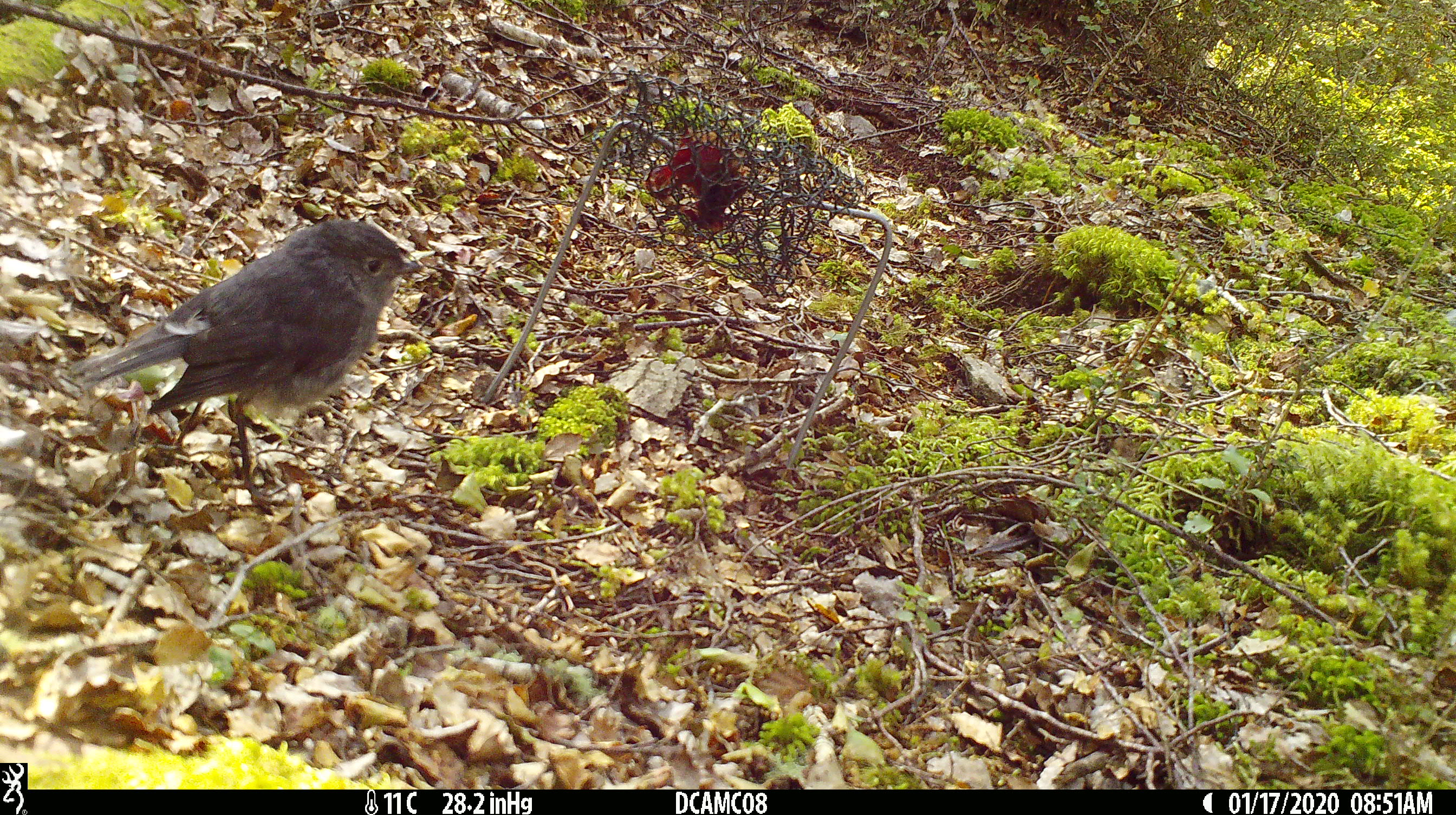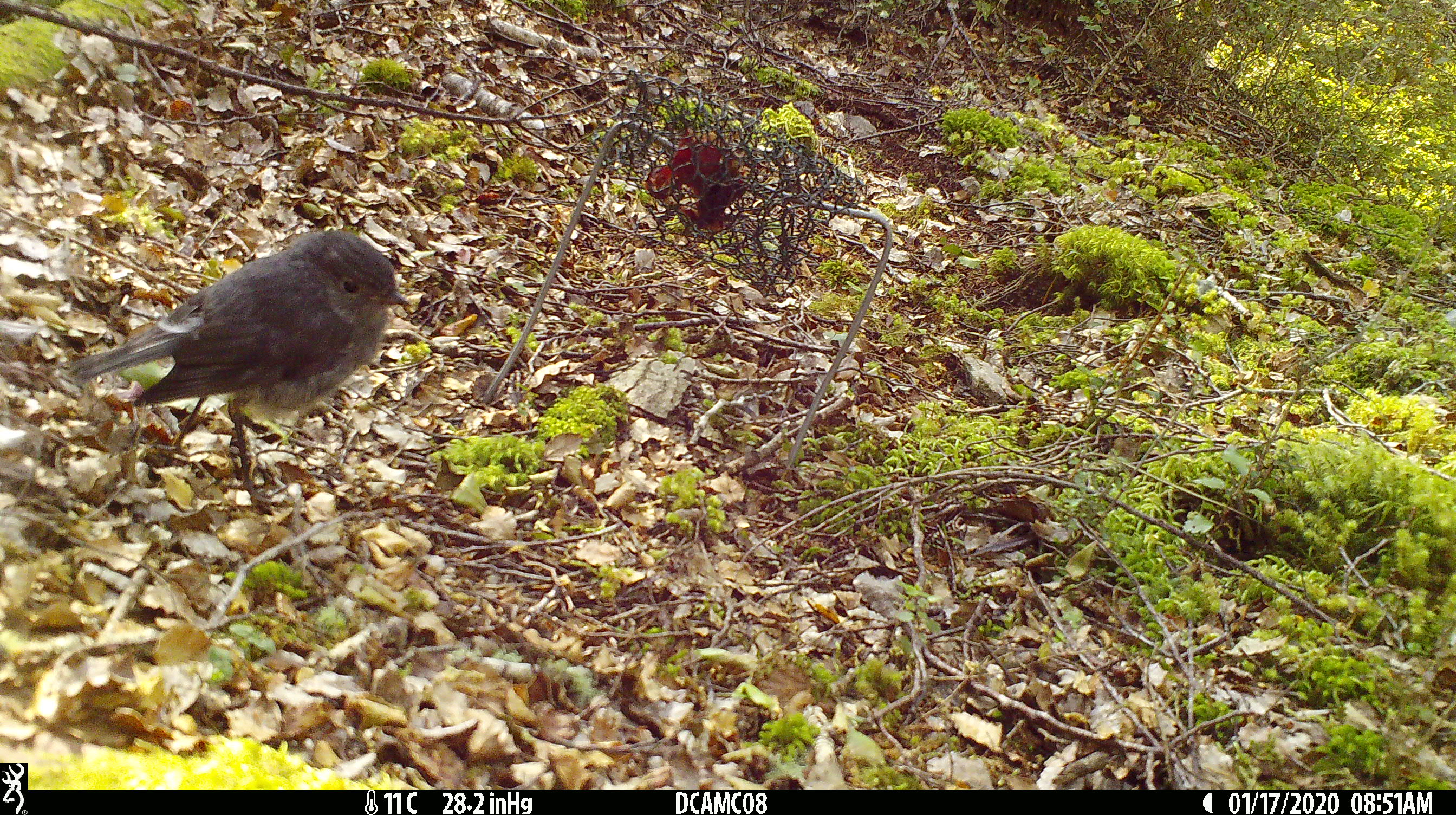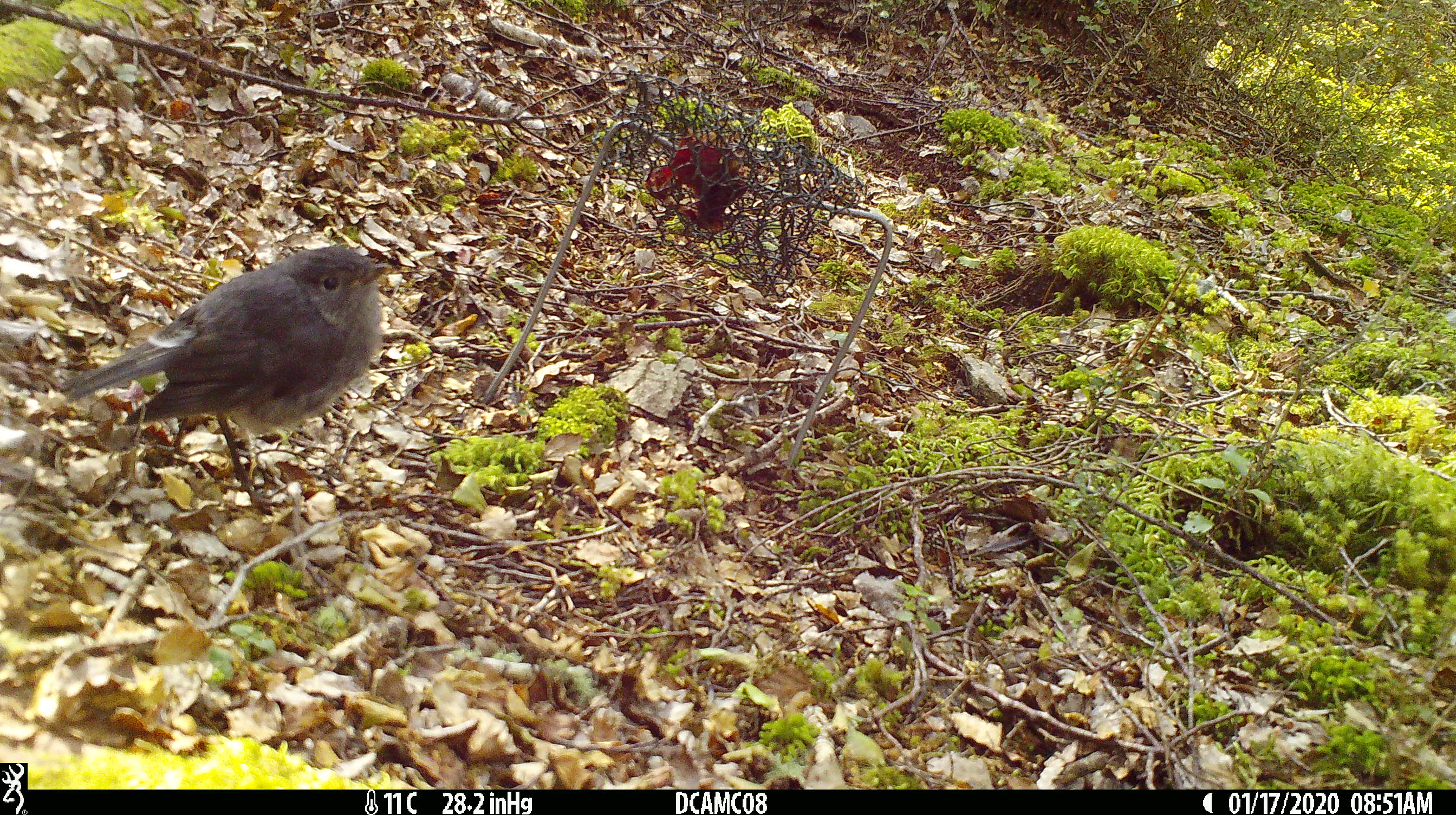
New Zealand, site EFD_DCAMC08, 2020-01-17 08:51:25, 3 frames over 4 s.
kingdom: Animalia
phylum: Chordata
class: Aves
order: Passeriformes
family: Petroicidae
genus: Petroica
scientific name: Petroica australis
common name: new zealand robin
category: robin